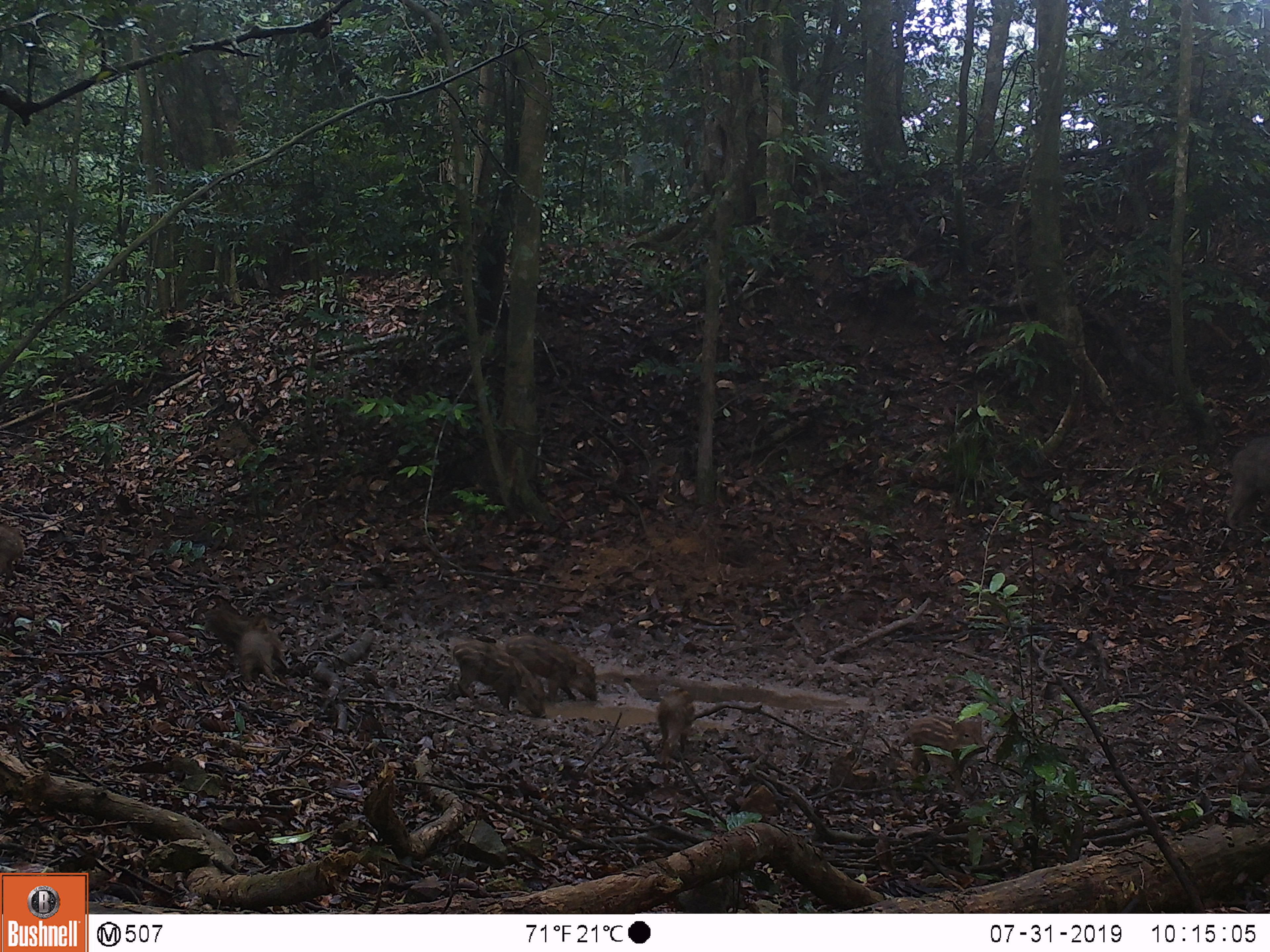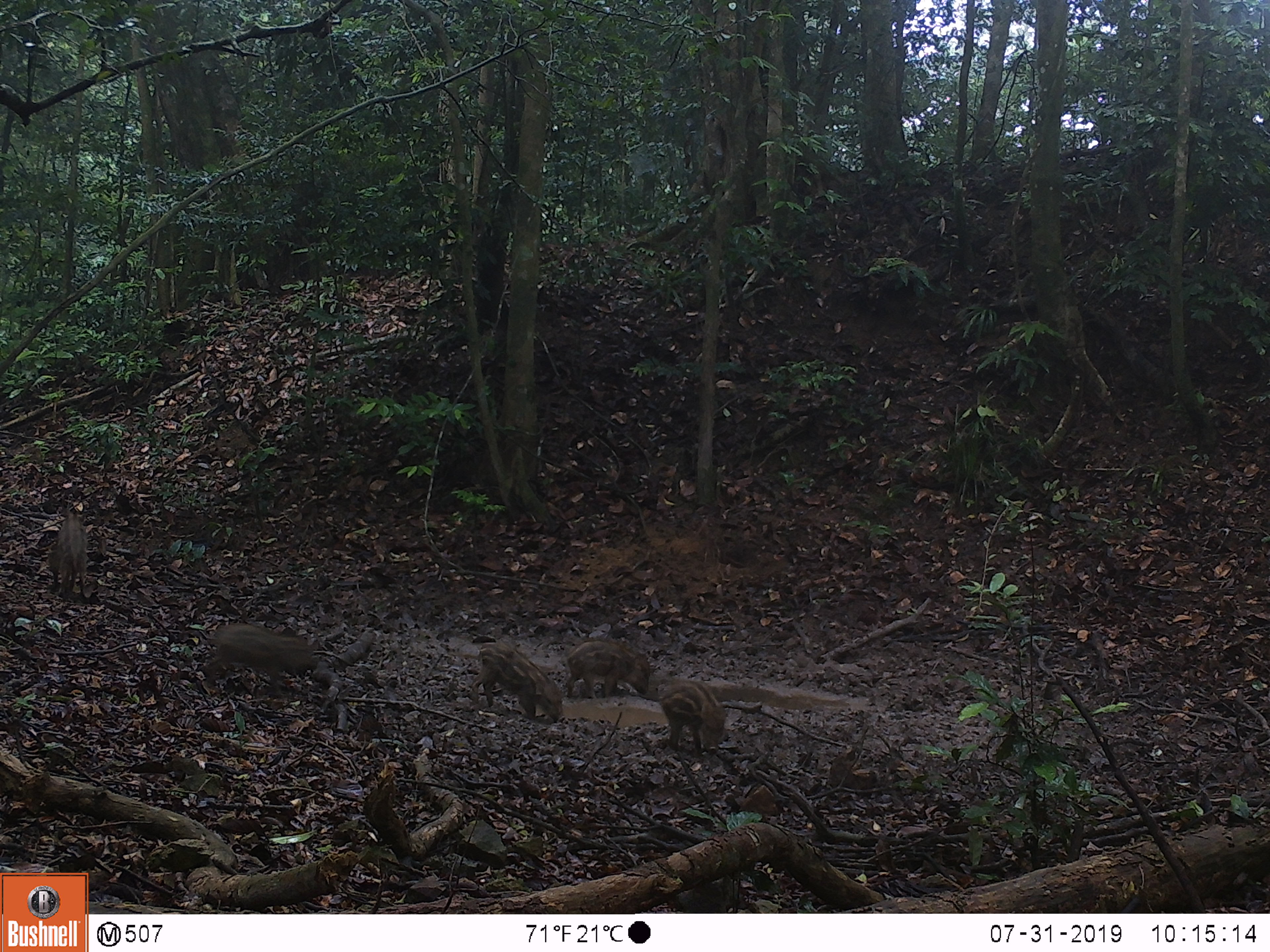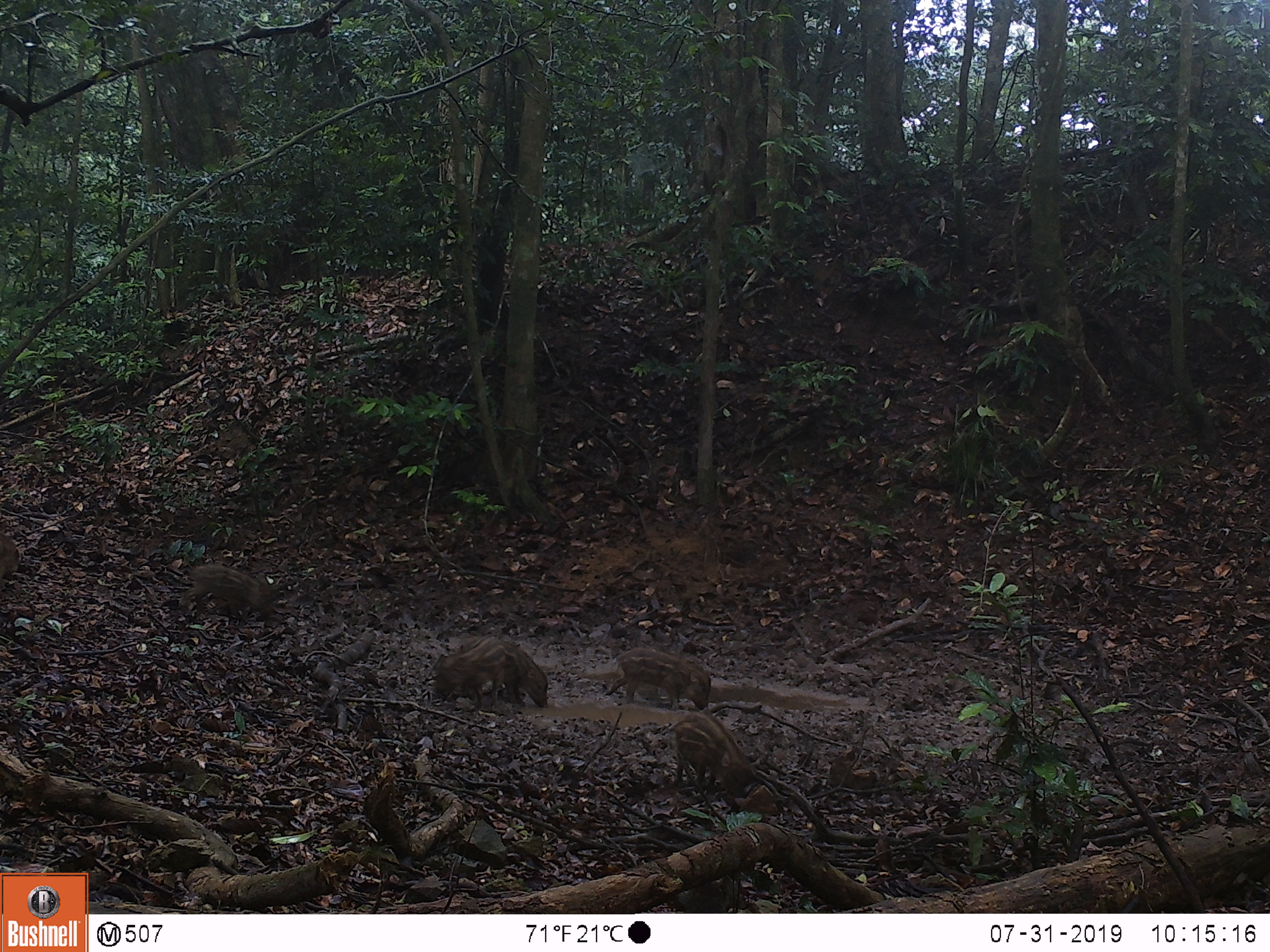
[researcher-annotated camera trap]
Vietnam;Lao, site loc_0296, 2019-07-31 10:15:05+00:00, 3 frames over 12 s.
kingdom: Animalia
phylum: Chordata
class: Mammalia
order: Artiodactyla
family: Suidae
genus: Sus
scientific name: Sus scrofa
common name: eurasian wild pig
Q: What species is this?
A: Eurasian wild pig (Sus scrofa).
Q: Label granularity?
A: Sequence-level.